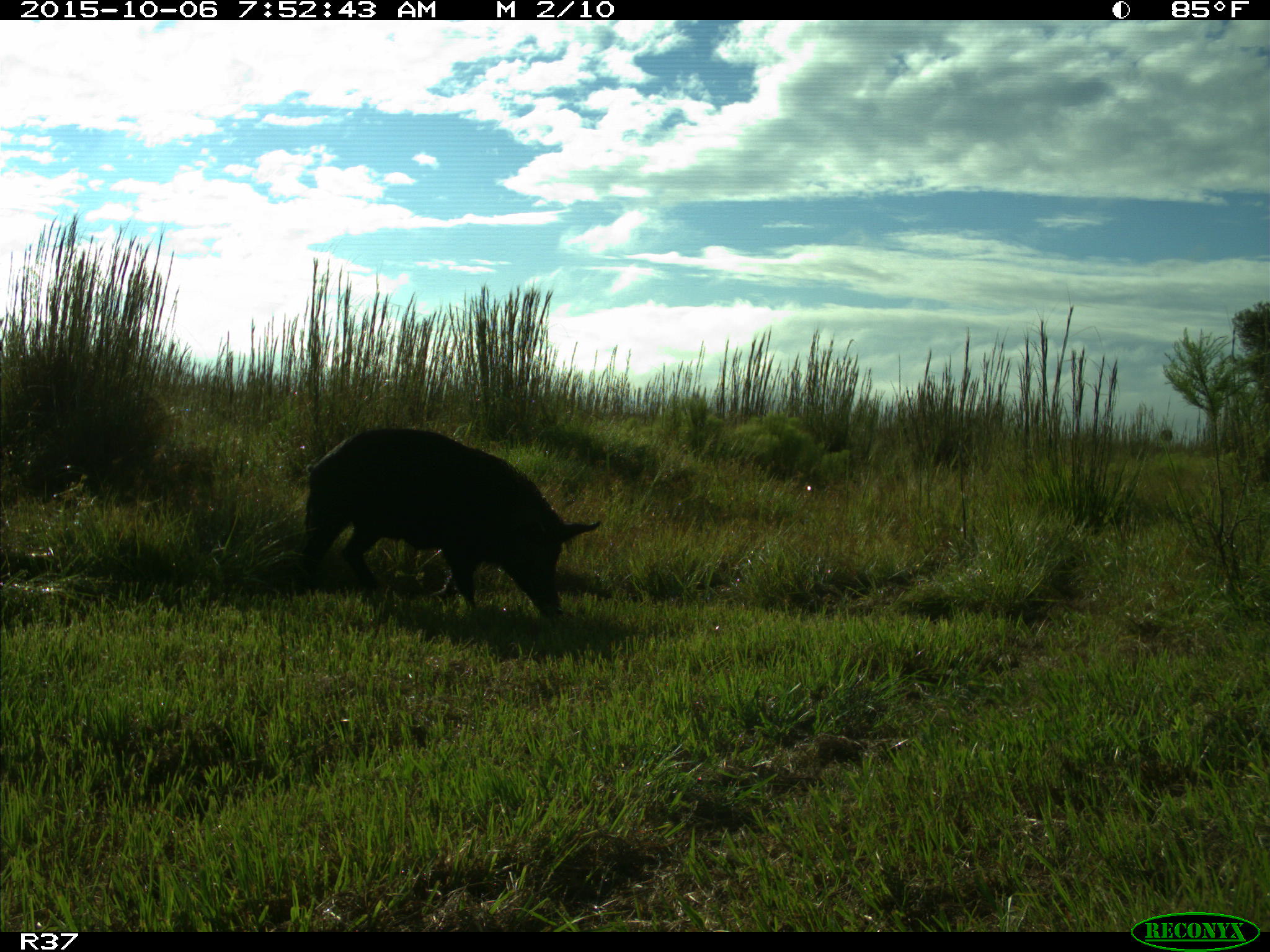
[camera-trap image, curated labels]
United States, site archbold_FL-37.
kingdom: Animalia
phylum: Chordata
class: Mammalia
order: Artiodactyla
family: Suidae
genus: Sus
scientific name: Sus scrofa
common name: wild boar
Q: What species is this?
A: Sus scrofa (wild boar).